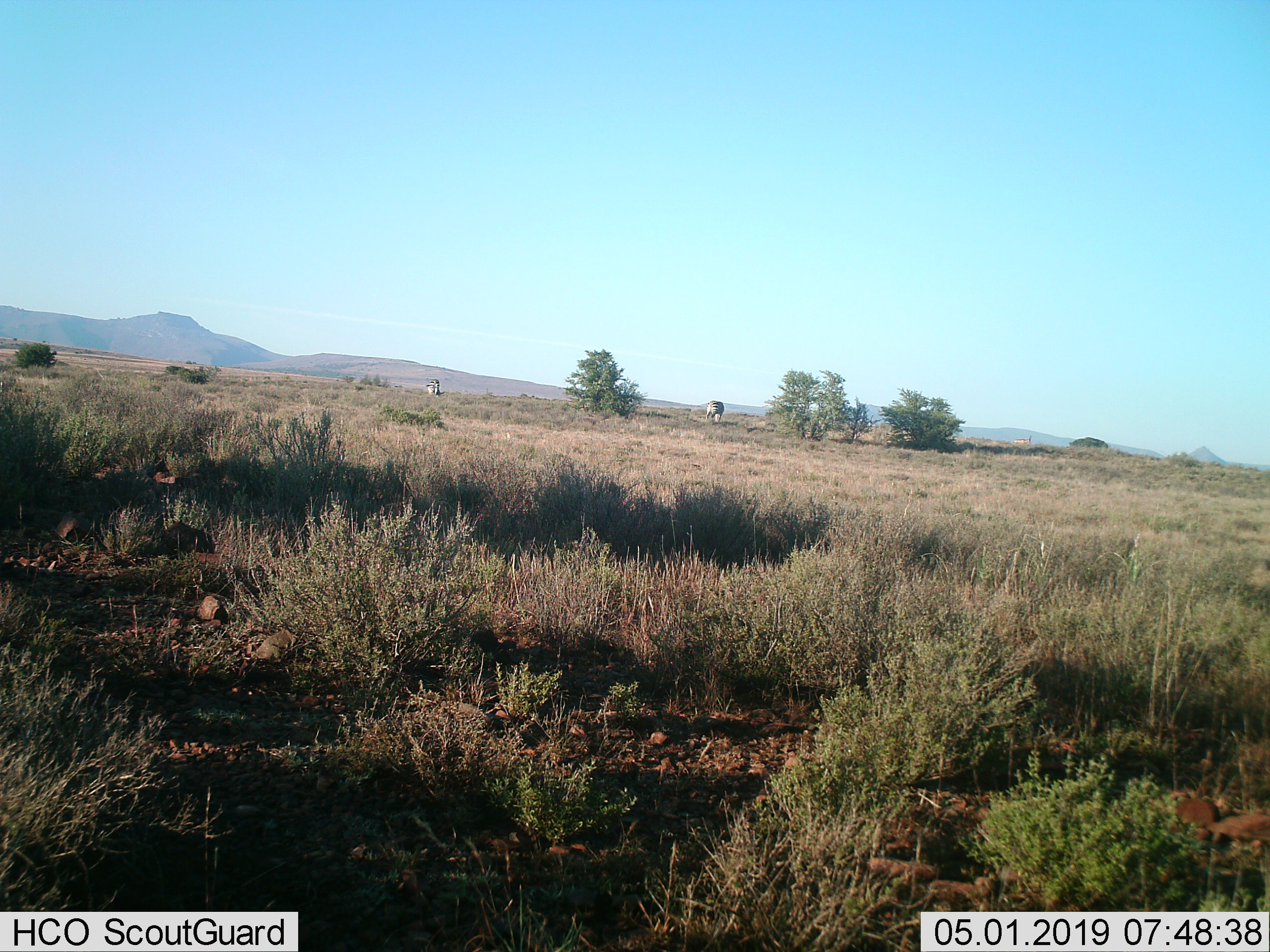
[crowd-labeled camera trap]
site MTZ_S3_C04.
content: unidentified animal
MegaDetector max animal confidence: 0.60